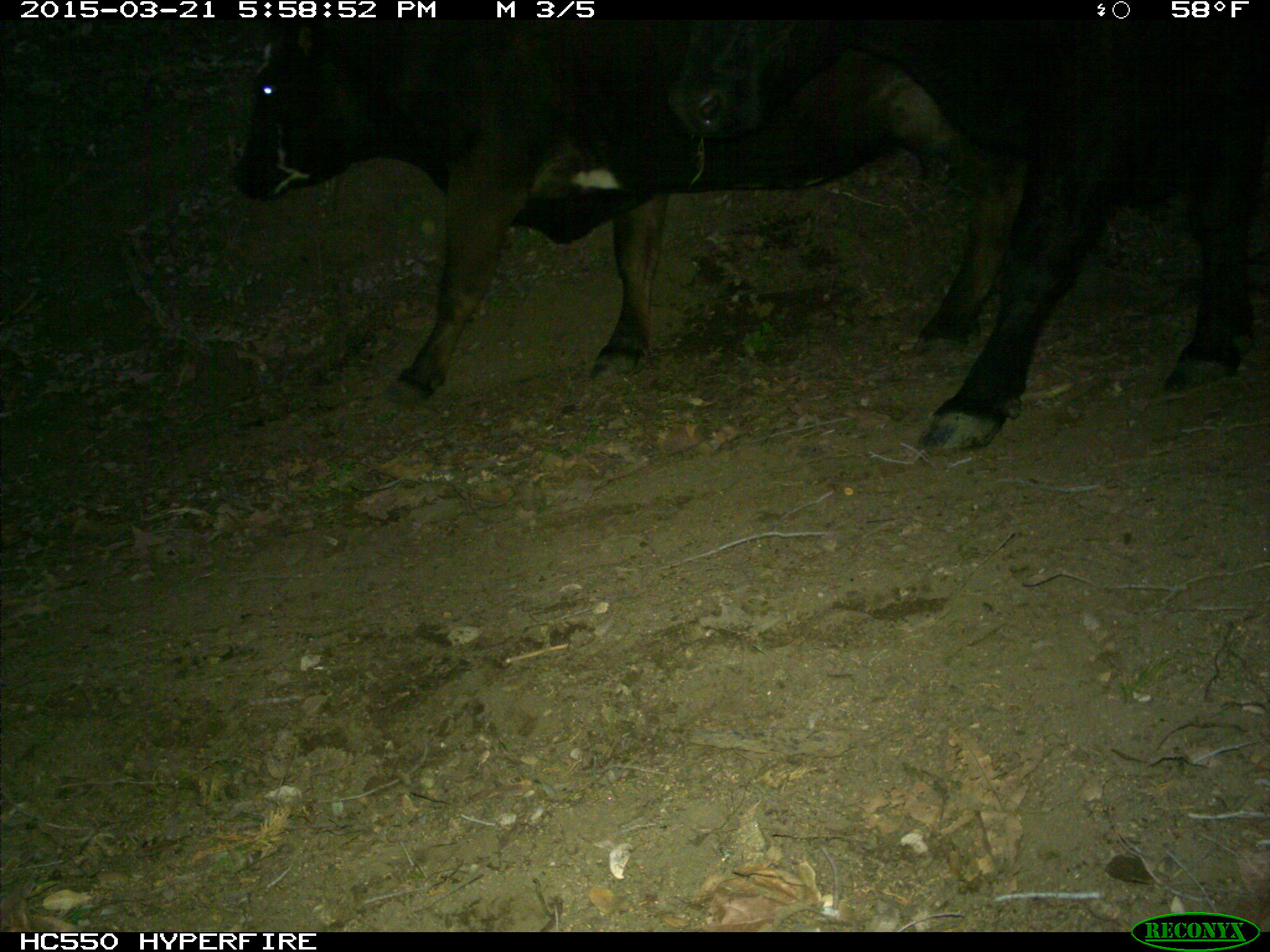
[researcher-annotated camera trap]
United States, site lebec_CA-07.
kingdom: Animalia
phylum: Chordata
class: Mammalia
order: Artiodactyla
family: Bovidae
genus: Bos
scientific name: Bos taurus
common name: domestic cow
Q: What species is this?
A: Bos taurus (domestic cow).